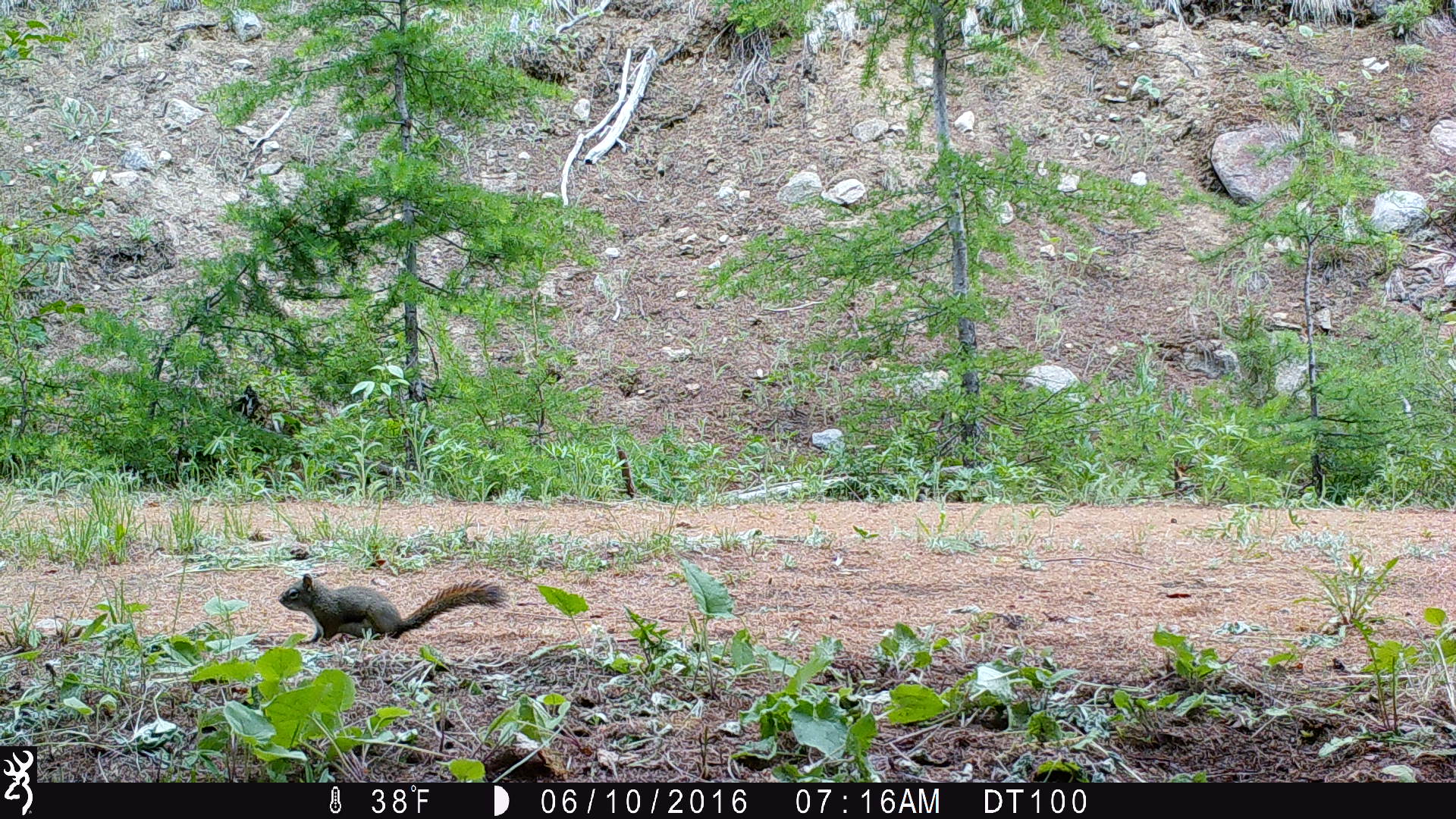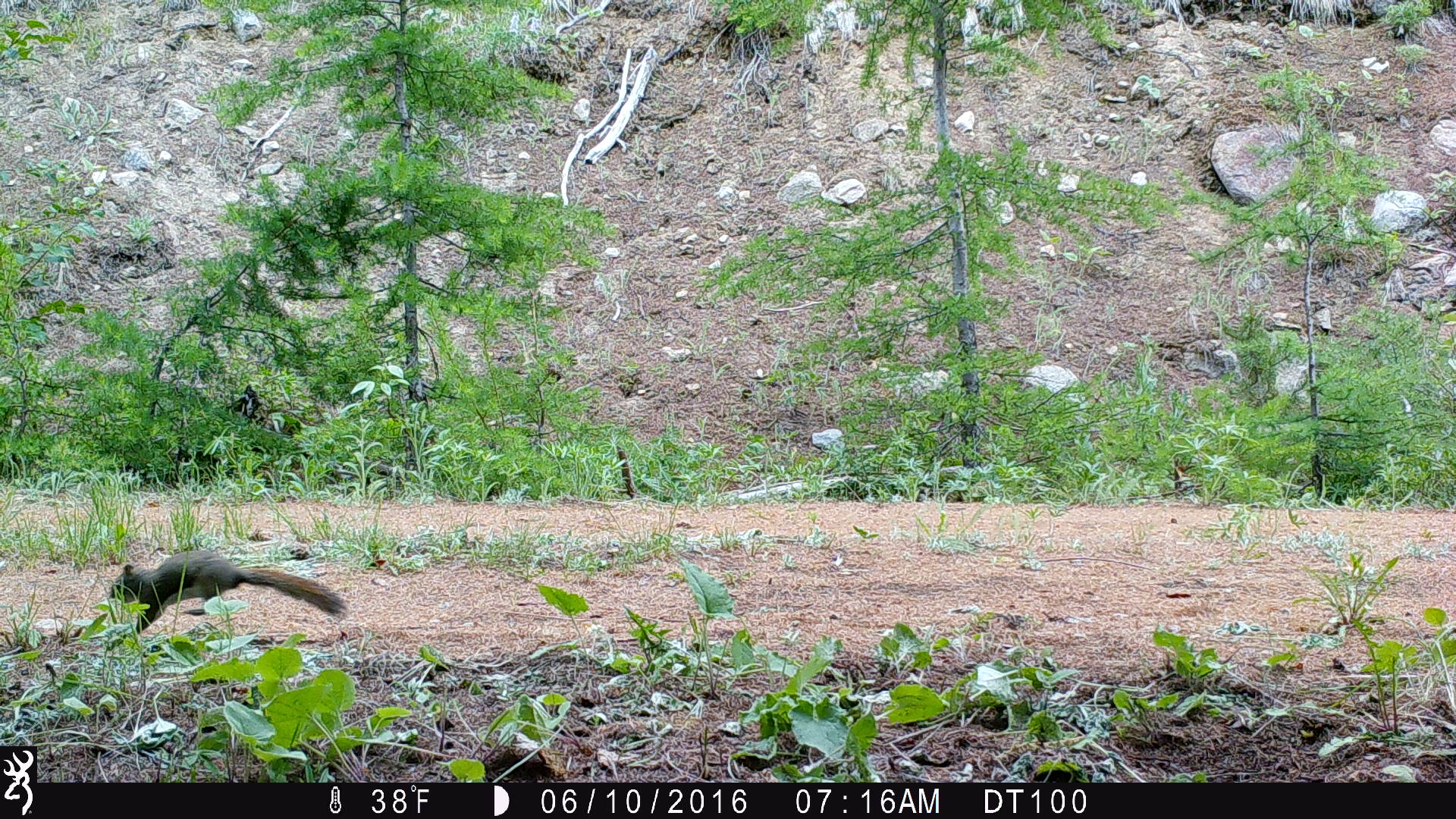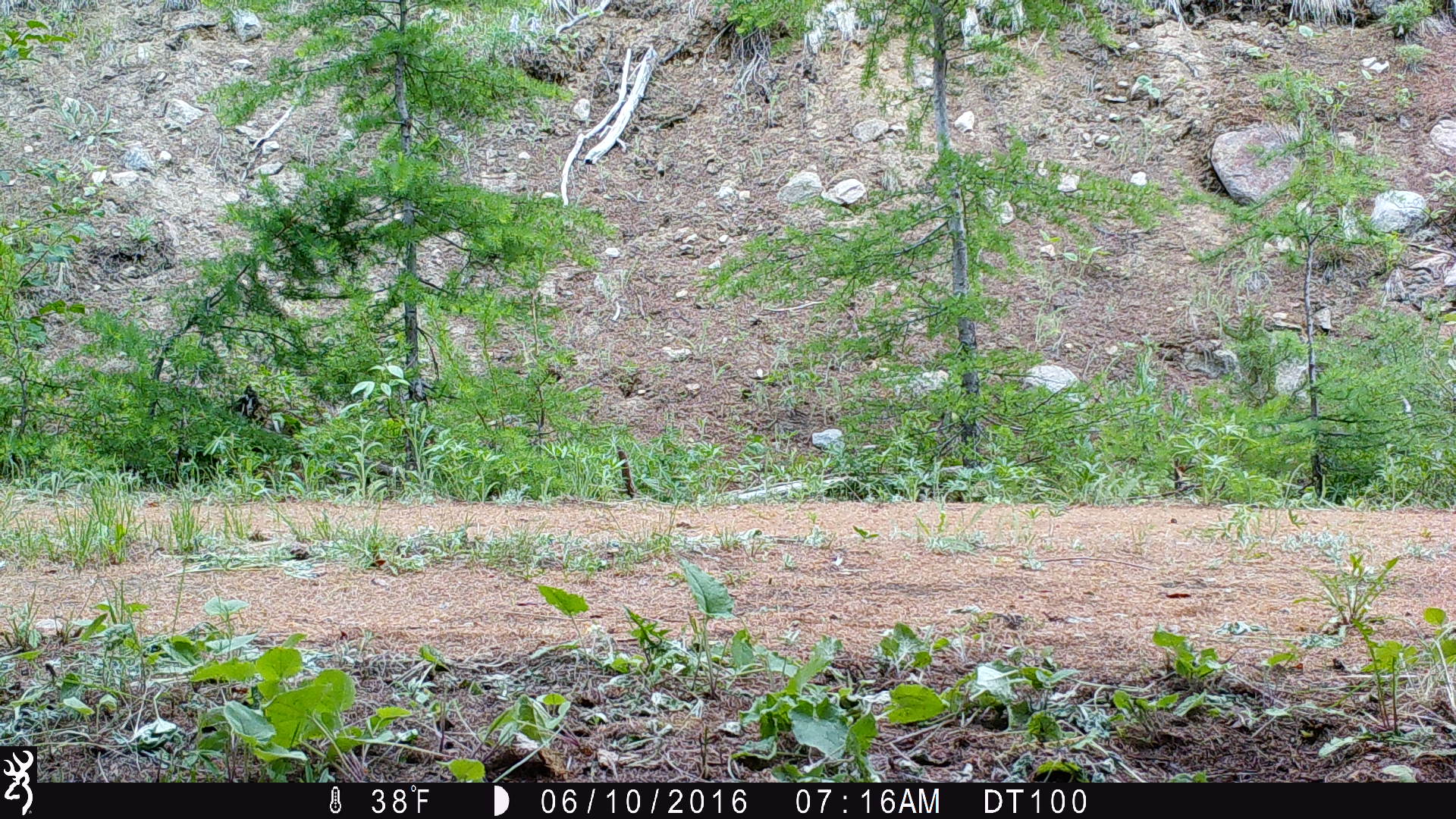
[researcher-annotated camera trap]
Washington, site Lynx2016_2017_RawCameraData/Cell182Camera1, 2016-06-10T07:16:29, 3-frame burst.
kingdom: Animalia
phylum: Chordata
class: Mammalia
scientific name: Mammalia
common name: small mammal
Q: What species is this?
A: Small mammal (Mammalia).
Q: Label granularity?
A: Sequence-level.